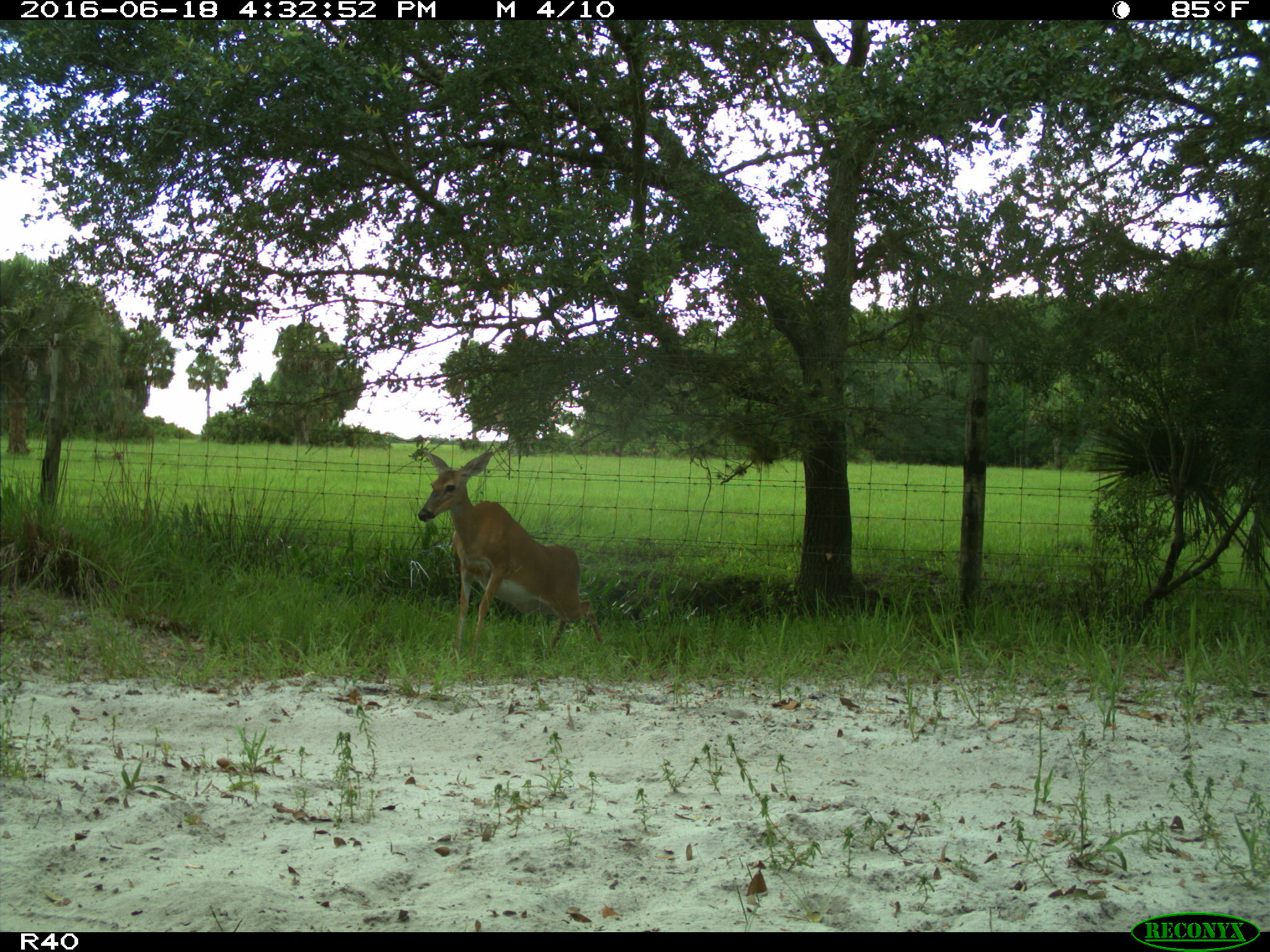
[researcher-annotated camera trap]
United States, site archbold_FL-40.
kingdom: Animalia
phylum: Chordata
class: Mammalia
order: Artiodactyla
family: Cervidae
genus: Odocoileus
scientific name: Odocoileus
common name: deer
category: unidentified deer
Unidentified deer (deer) (Odocoileus).